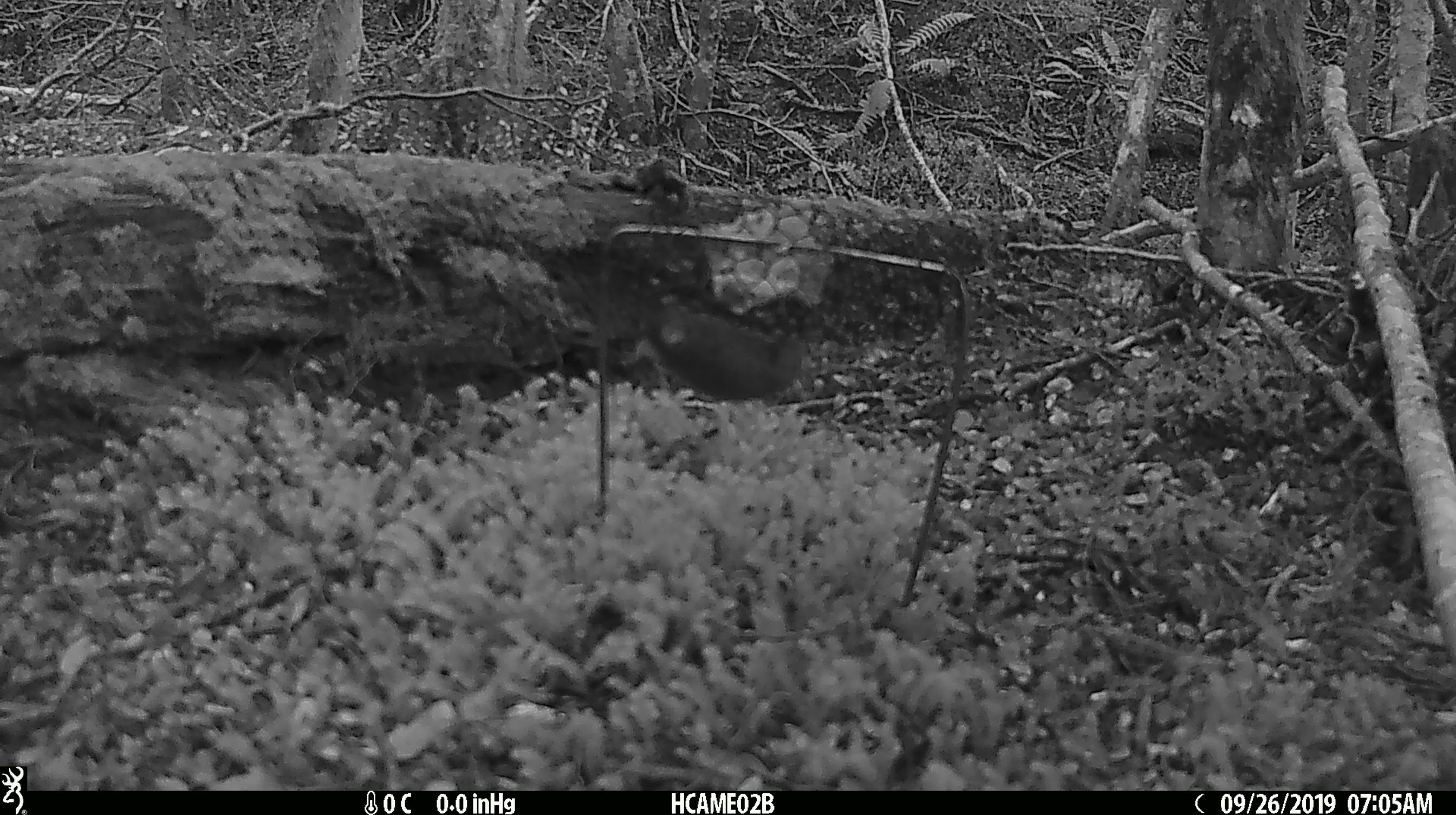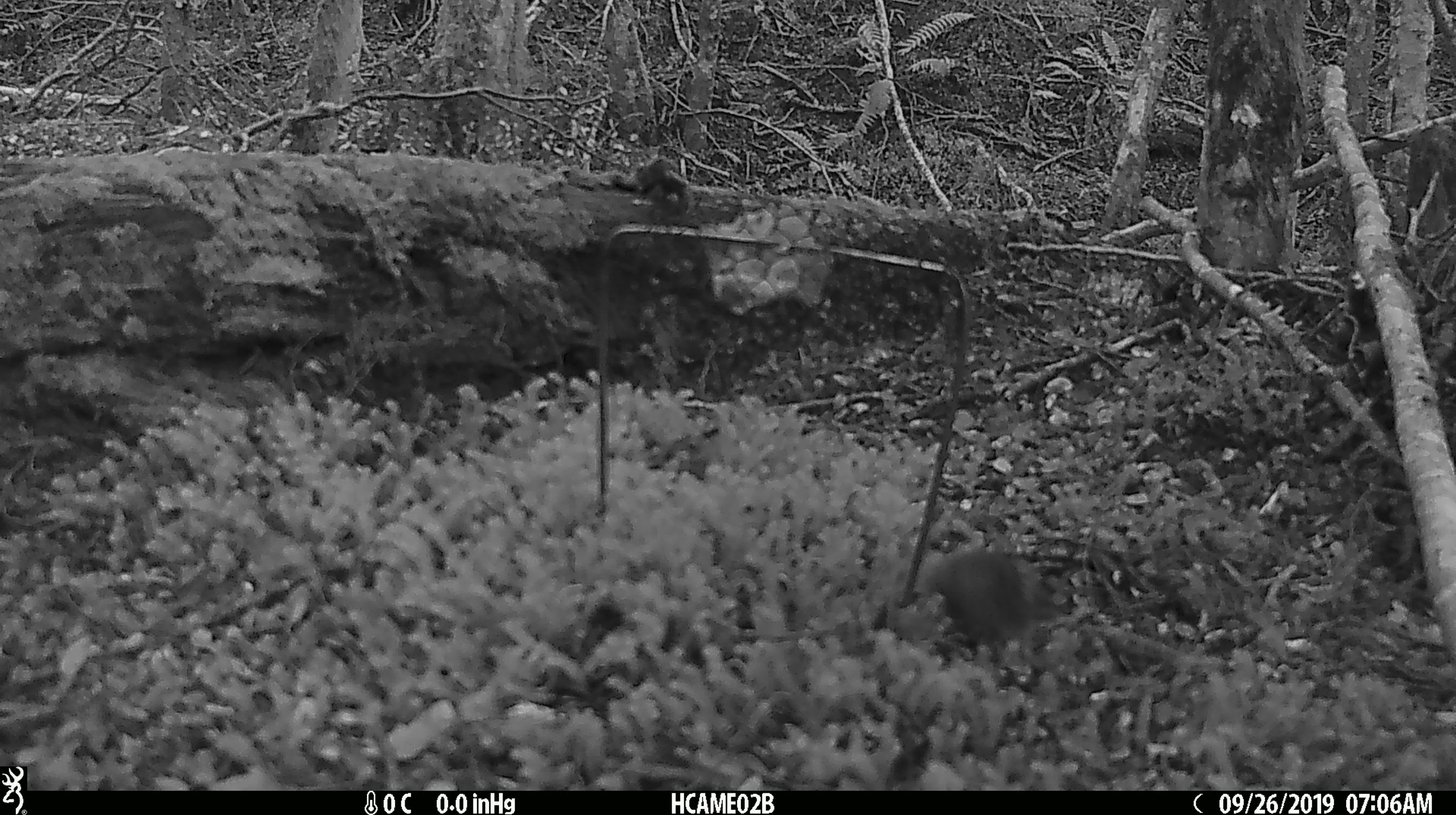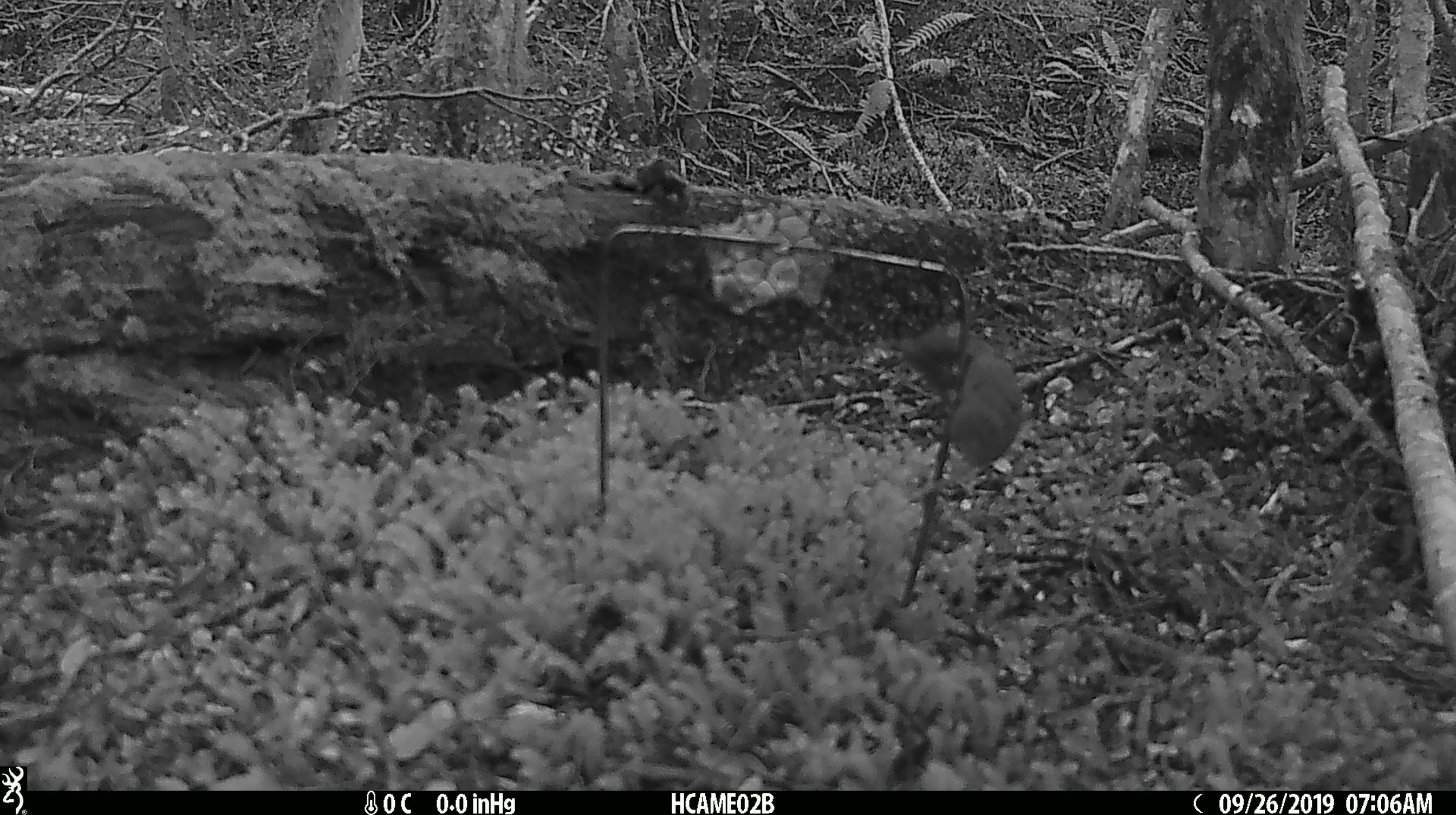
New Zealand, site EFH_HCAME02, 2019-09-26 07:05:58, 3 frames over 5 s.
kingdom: Animalia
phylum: Chordata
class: Mammalia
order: Rodentia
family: Muridae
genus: Mus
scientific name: Mus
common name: mouse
Mouse (Mus).